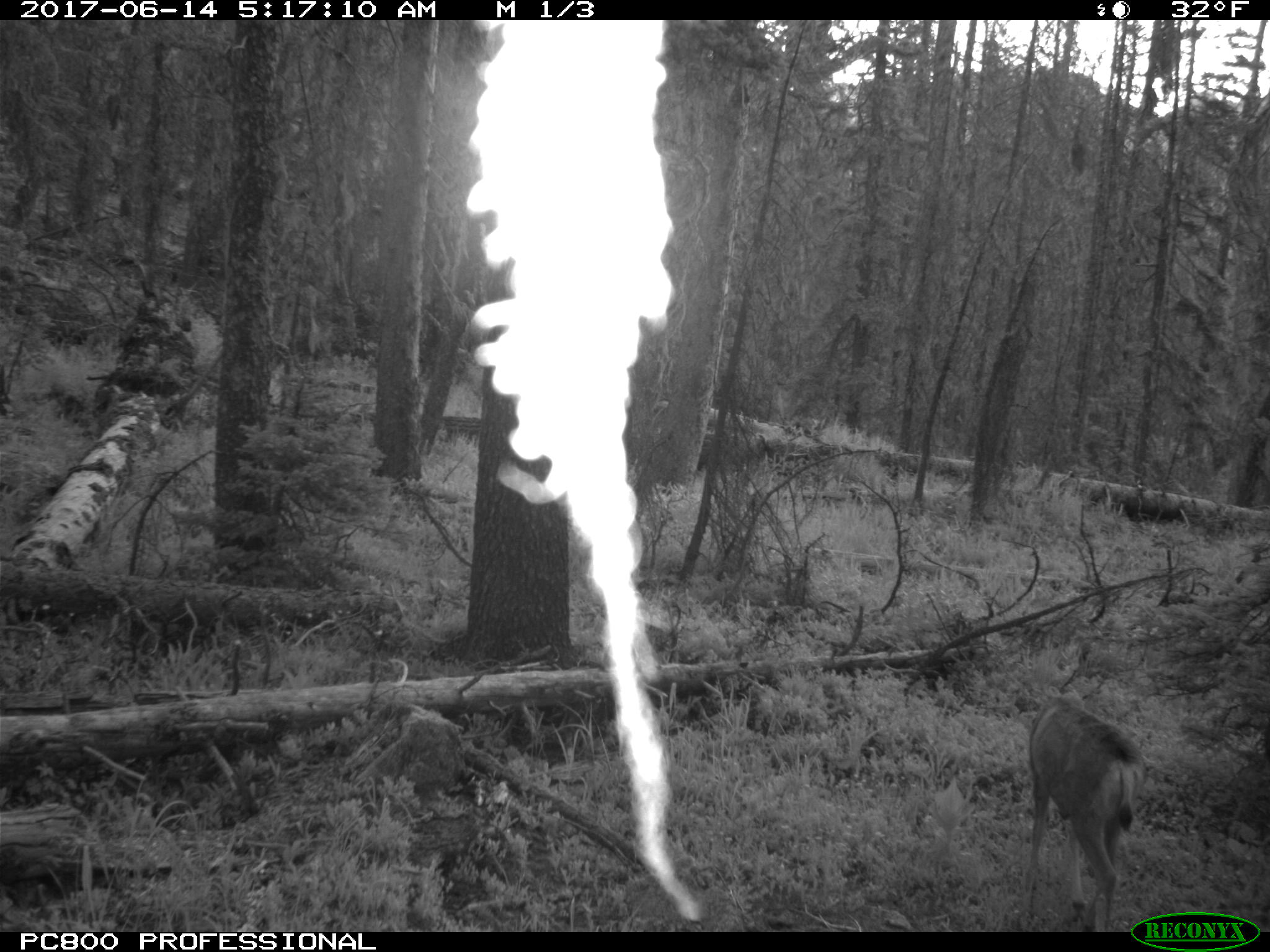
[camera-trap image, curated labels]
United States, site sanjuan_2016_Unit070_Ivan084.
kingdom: Animalia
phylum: Chordata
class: Mammalia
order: Artiodactyla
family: Cervidae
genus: Odocoileus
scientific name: Odocoileus hemionus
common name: mule deer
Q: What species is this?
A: Odocoileus hemionus (mule deer).